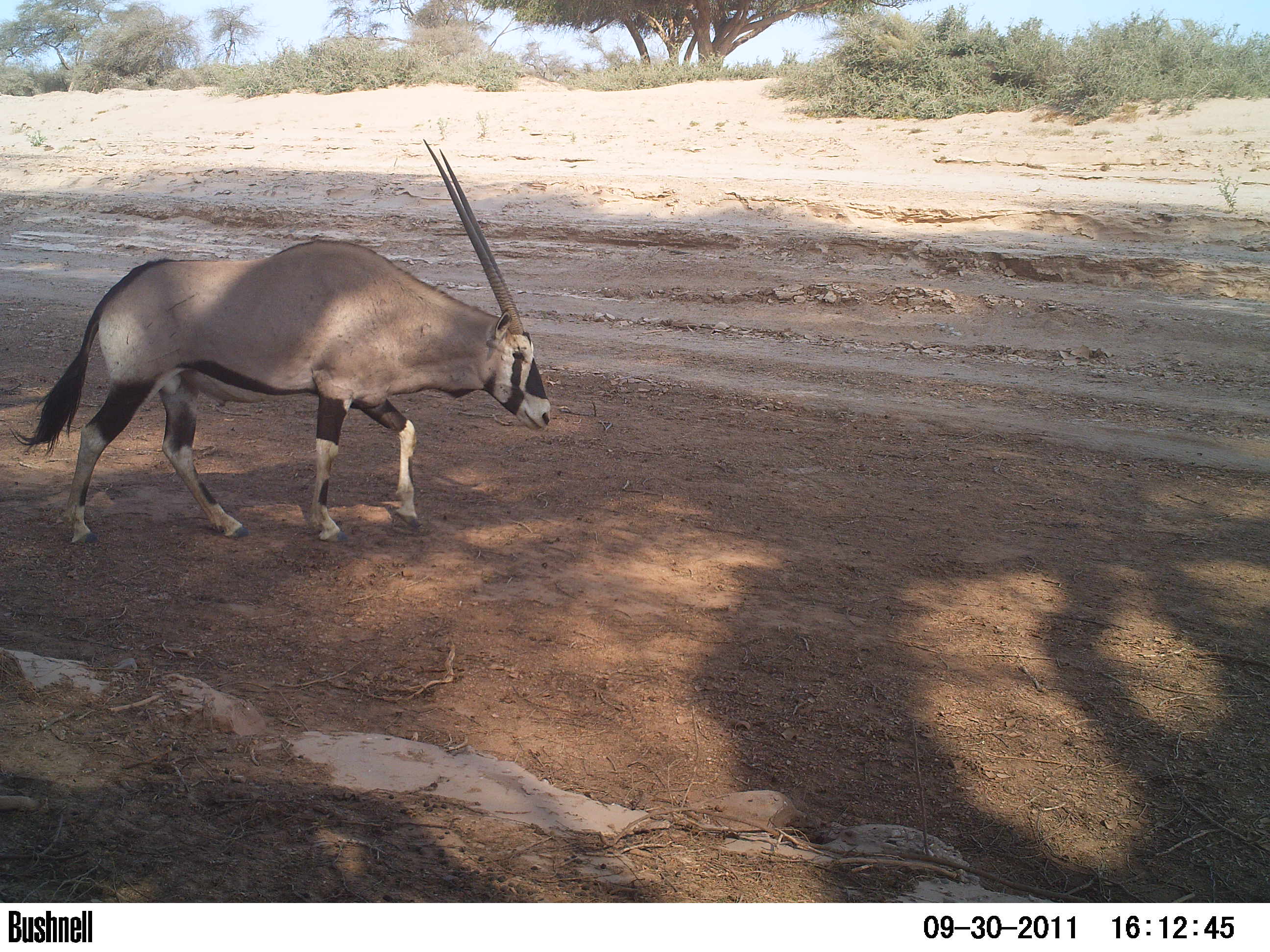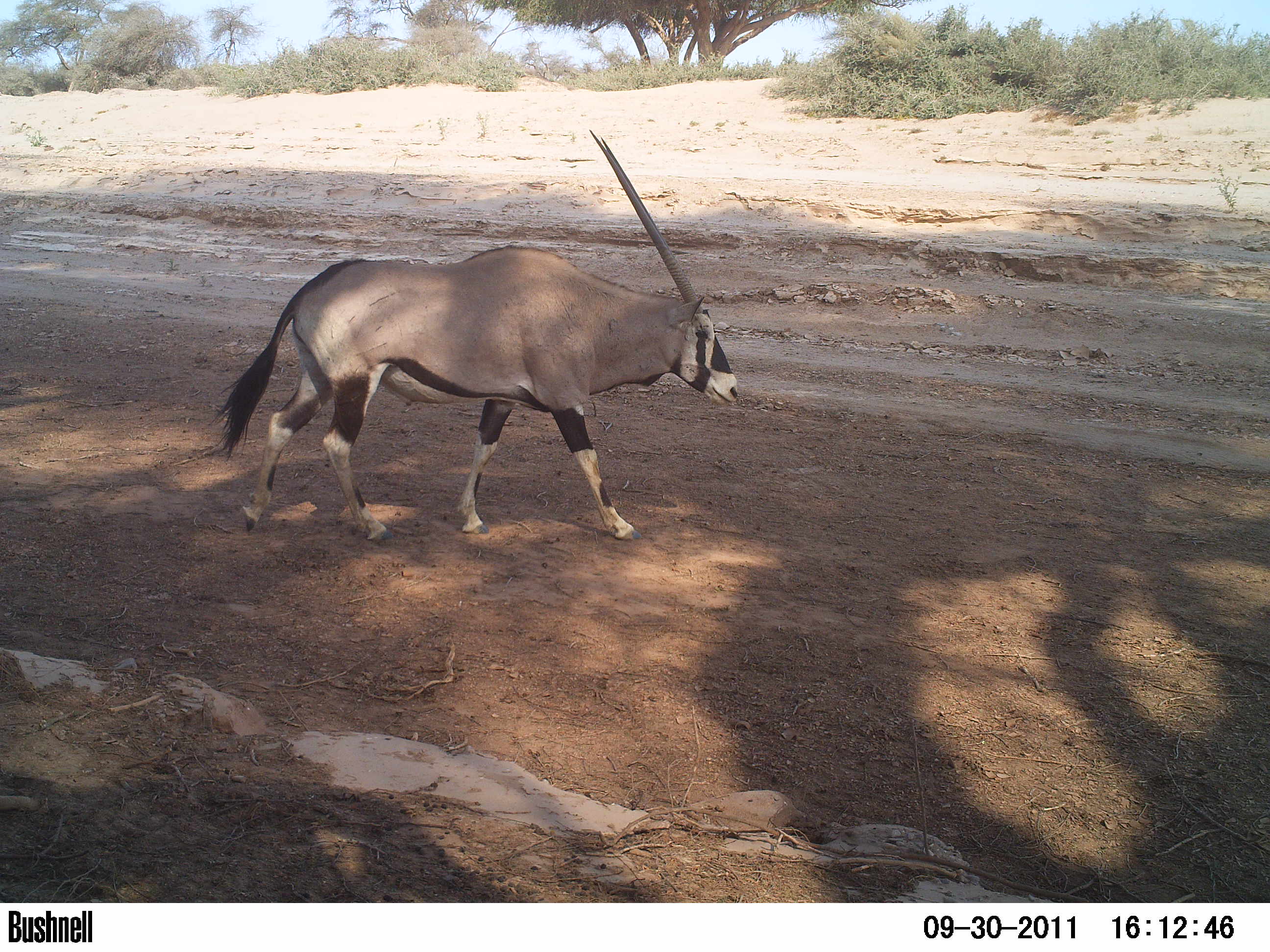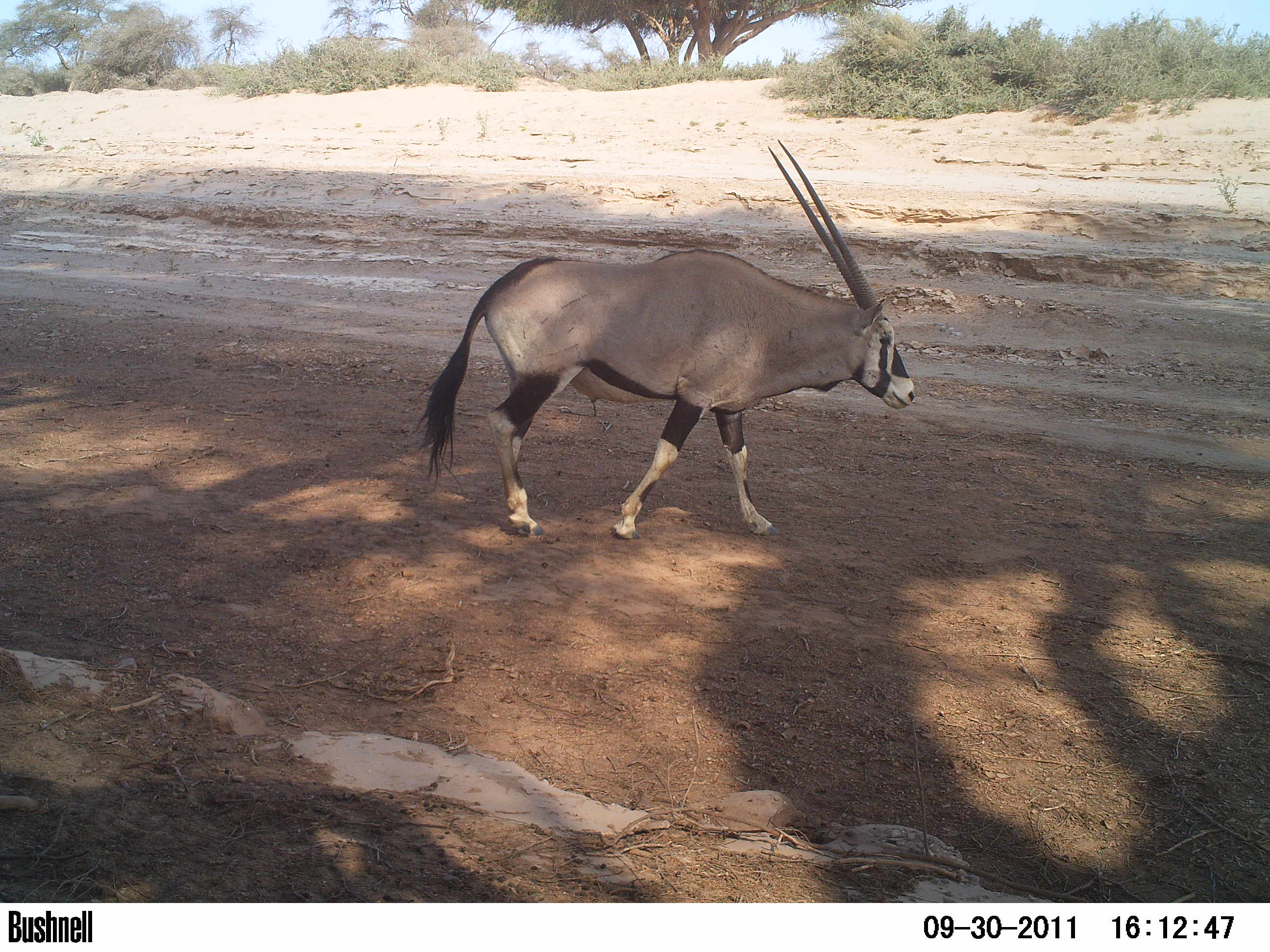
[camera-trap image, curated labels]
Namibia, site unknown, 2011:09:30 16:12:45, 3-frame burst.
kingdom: Animalia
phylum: Chordata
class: Mammalia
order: Artiodactyla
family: Bovidae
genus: Oryx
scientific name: Oryx gazella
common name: gemsbok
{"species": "Oryx gazella (gemsbok)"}